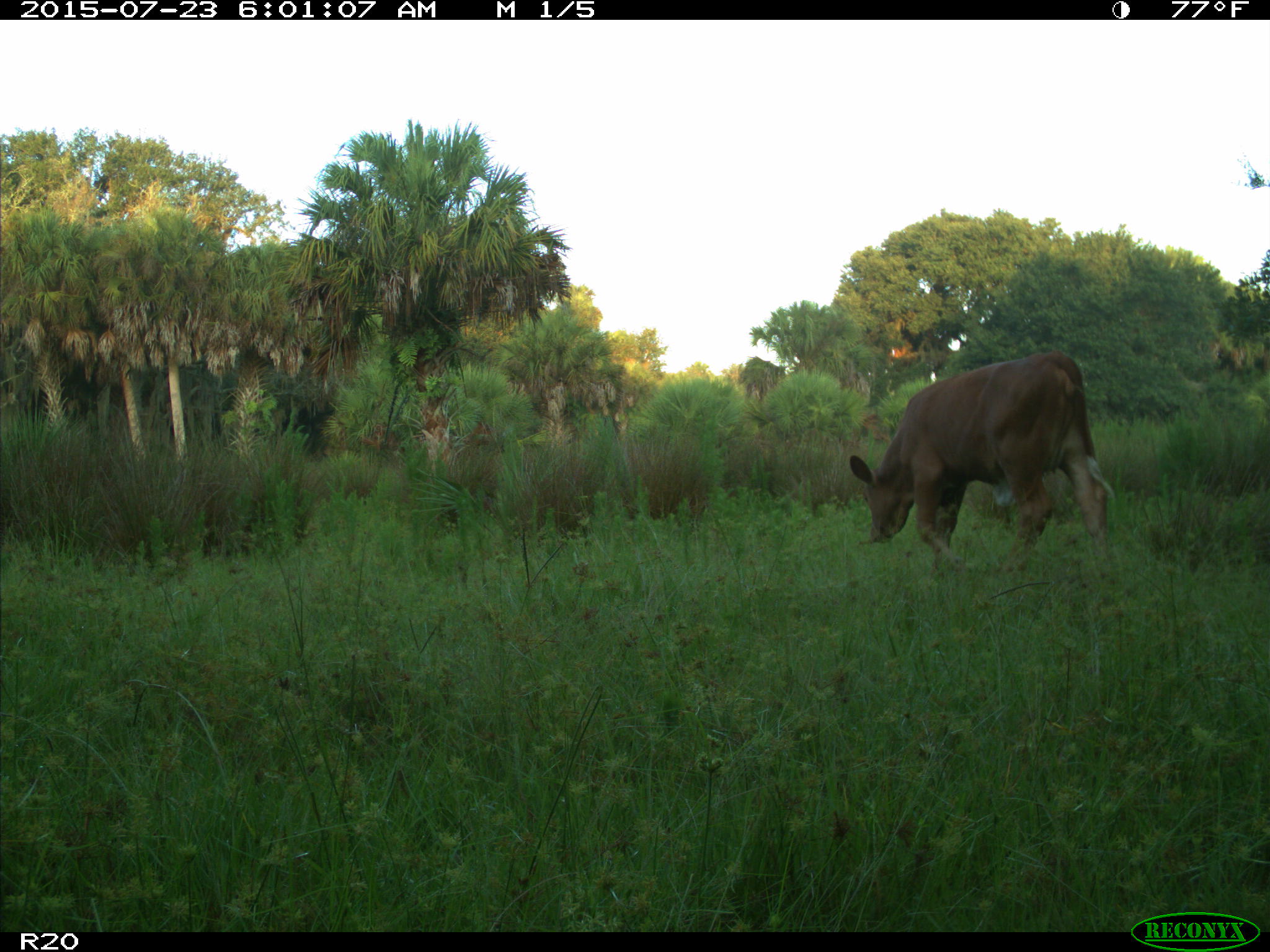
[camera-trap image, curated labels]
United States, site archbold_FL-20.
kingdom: Animalia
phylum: Chordata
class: Mammalia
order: Artiodactyla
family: Bovidae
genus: Bos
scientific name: Bos taurus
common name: domestic cow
Bos taurus (domestic cow).